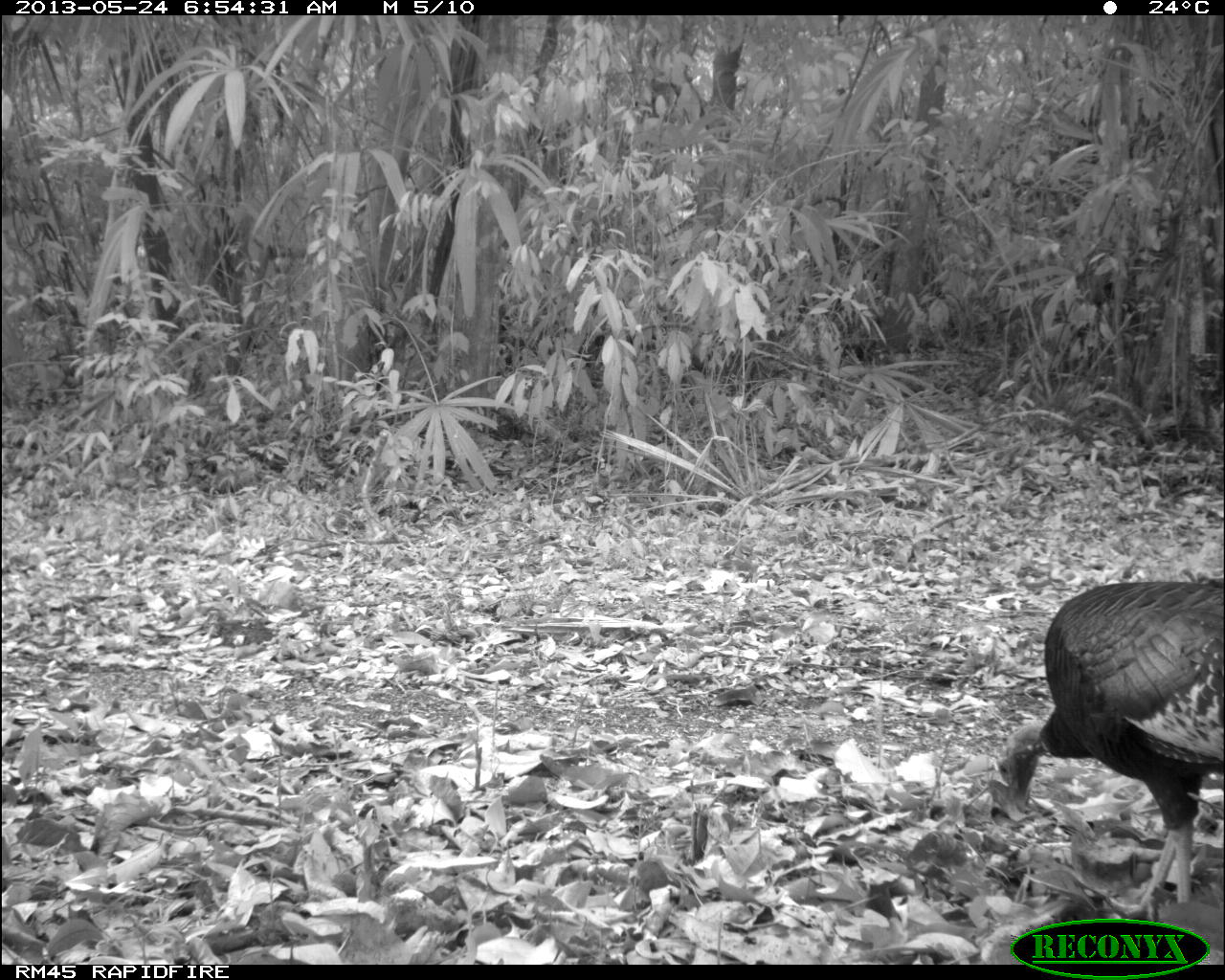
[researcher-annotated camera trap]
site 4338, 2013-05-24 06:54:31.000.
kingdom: Animalia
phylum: Chordata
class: Aves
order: Galliformes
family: Phasianidae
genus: Meleagris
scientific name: Meleagris ocellata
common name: ocellated turkey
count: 2